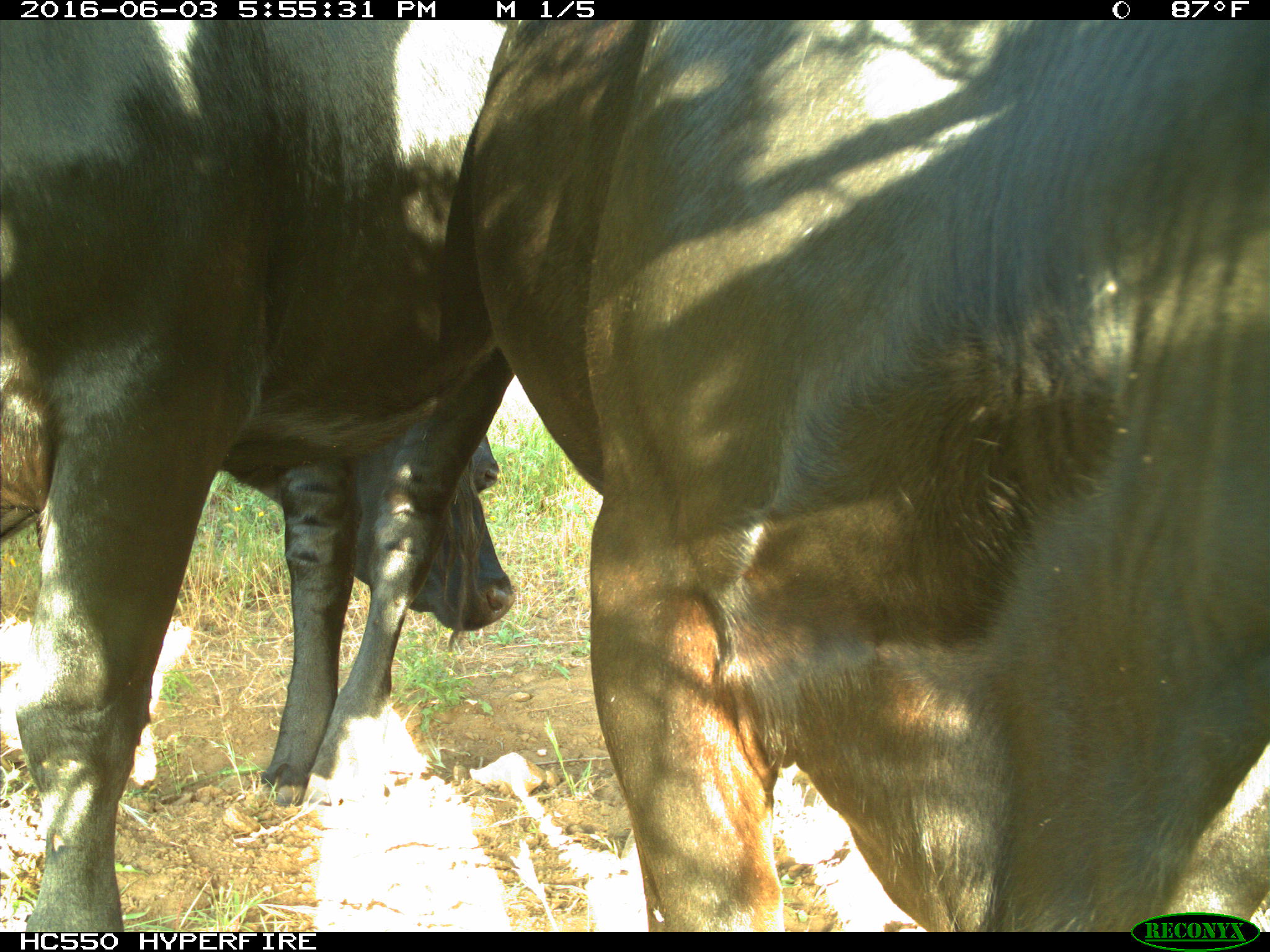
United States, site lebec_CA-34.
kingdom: Animalia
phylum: Chordata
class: Mammalia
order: Artiodactyla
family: Bovidae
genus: Bos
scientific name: Bos taurus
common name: domestic cow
Bos taurus (domestic cow).